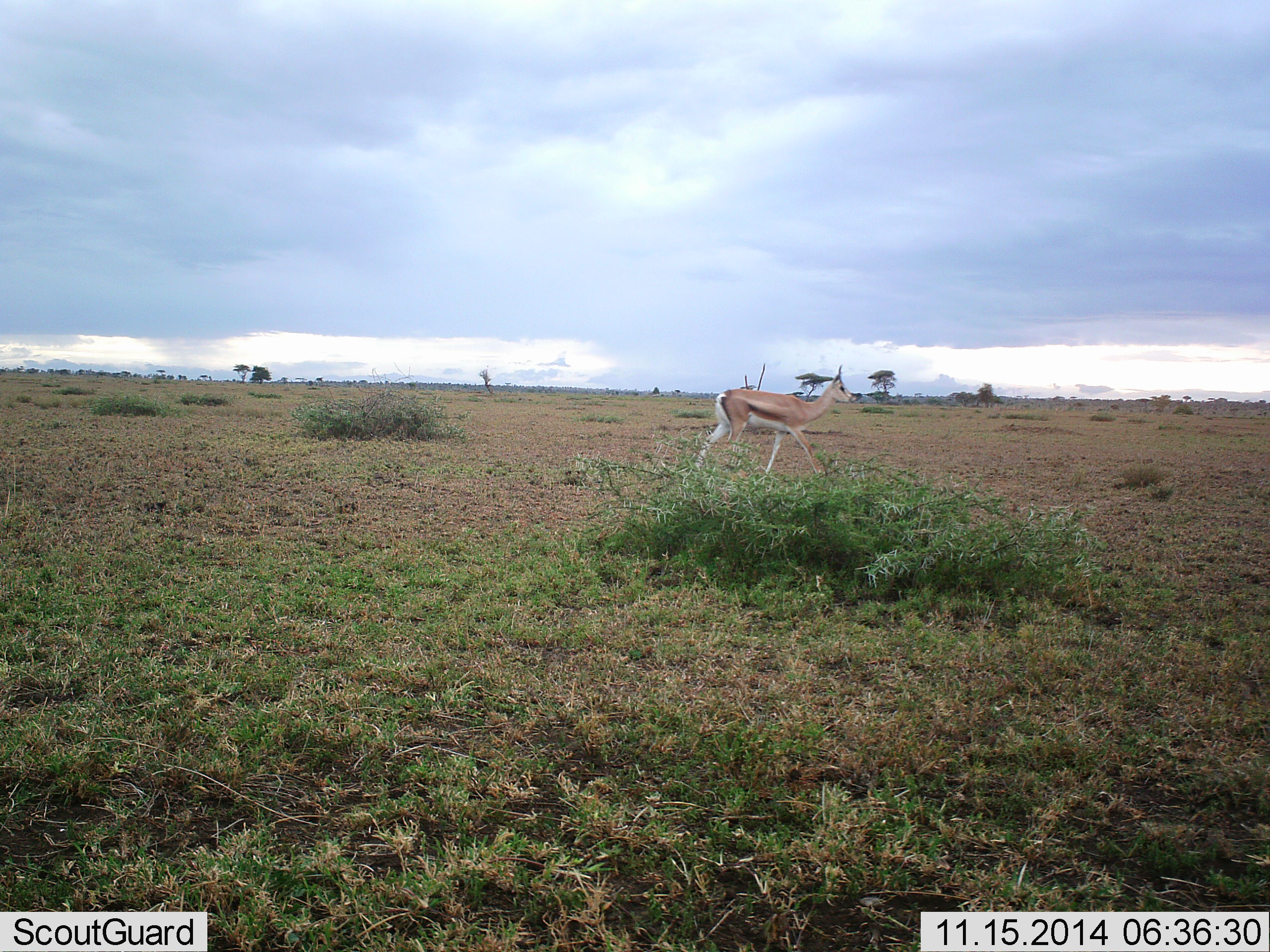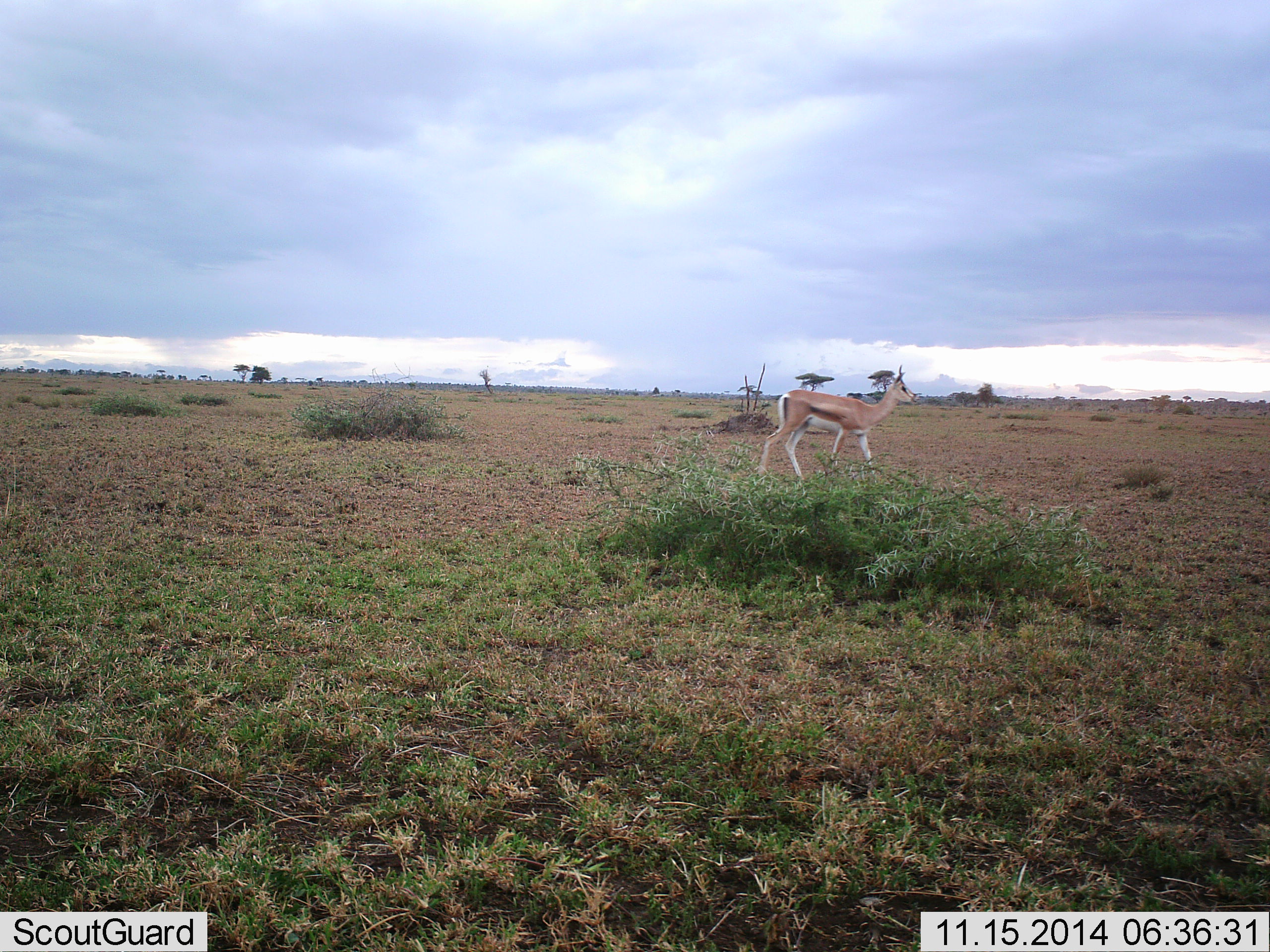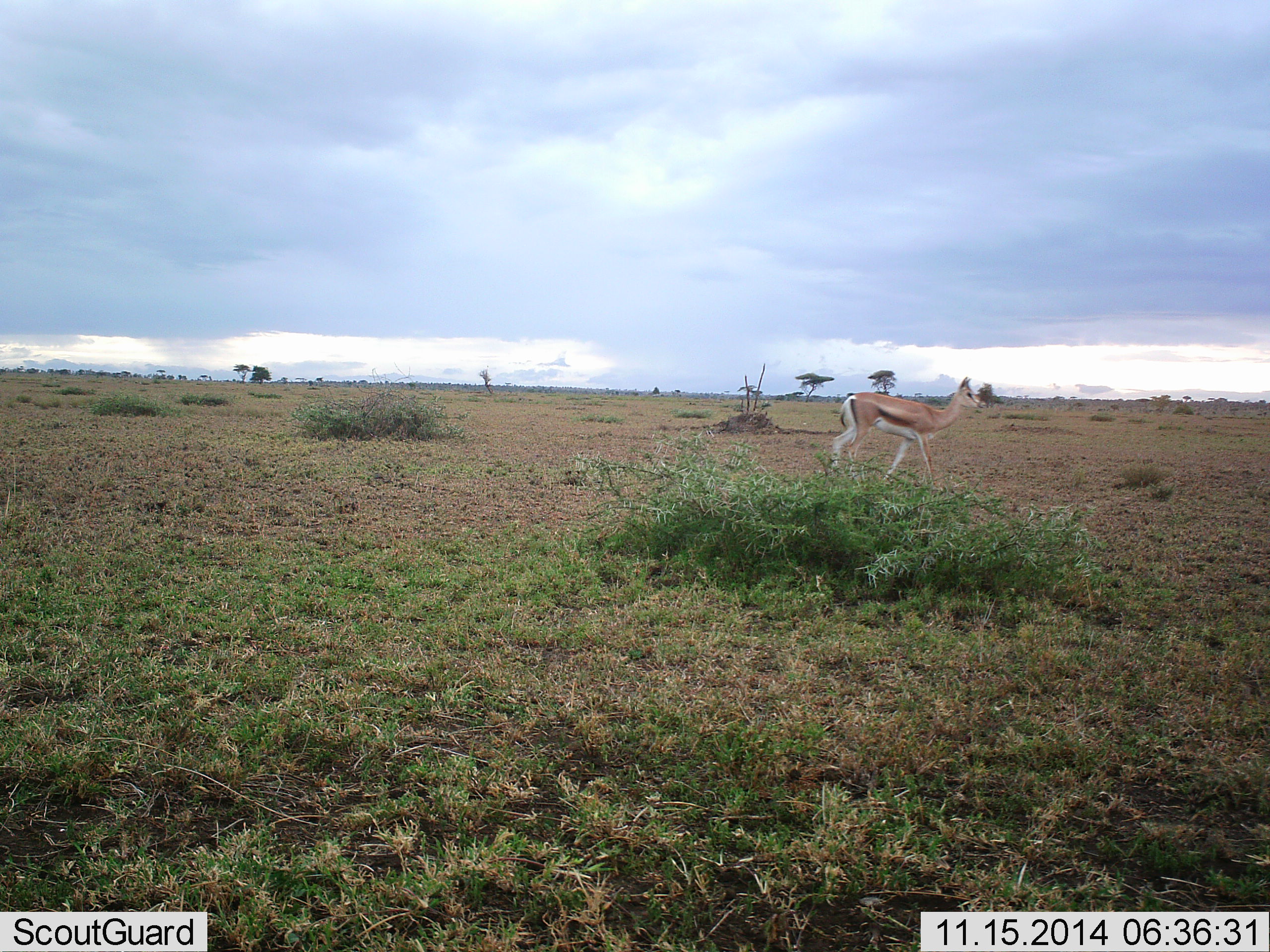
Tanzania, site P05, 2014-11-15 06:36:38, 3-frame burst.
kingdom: Animalia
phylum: Chordata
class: Mammalia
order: Artiodactyla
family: Bovidae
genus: Eudorcas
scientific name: Eudorcas thomsonii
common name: thomson's gazelle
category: gazellethomsons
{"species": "gazellethomsons (thomson's gazelle) (Eudorcas thomsonii)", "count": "1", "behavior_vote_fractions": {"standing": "10%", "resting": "0%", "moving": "100%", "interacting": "0%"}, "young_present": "0%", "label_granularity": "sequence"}